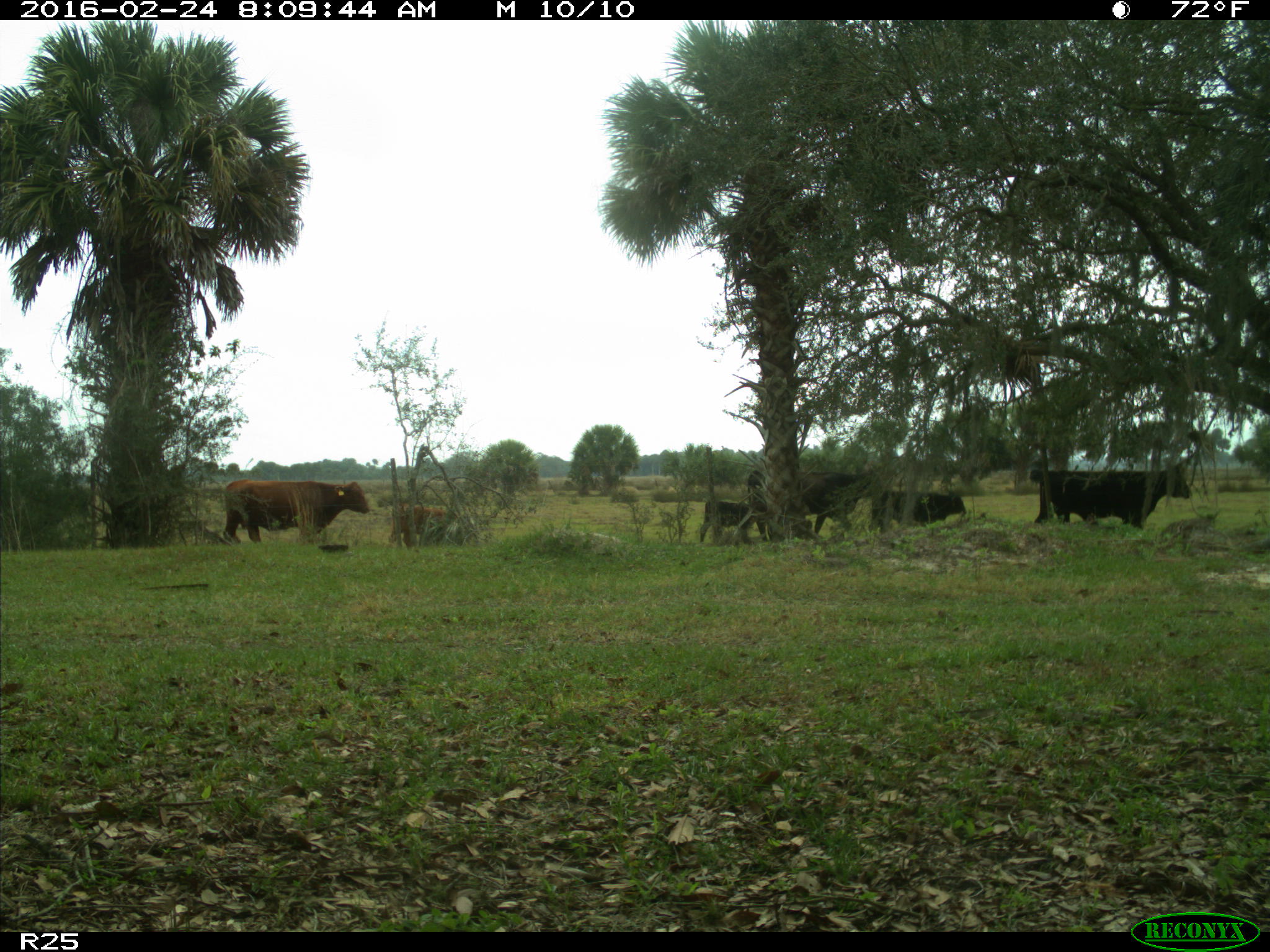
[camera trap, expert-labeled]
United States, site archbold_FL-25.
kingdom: Animalia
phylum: Chordata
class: Mammalia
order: Artiodactyla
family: Bovidae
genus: Bos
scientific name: Bos taurus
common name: domestic cow